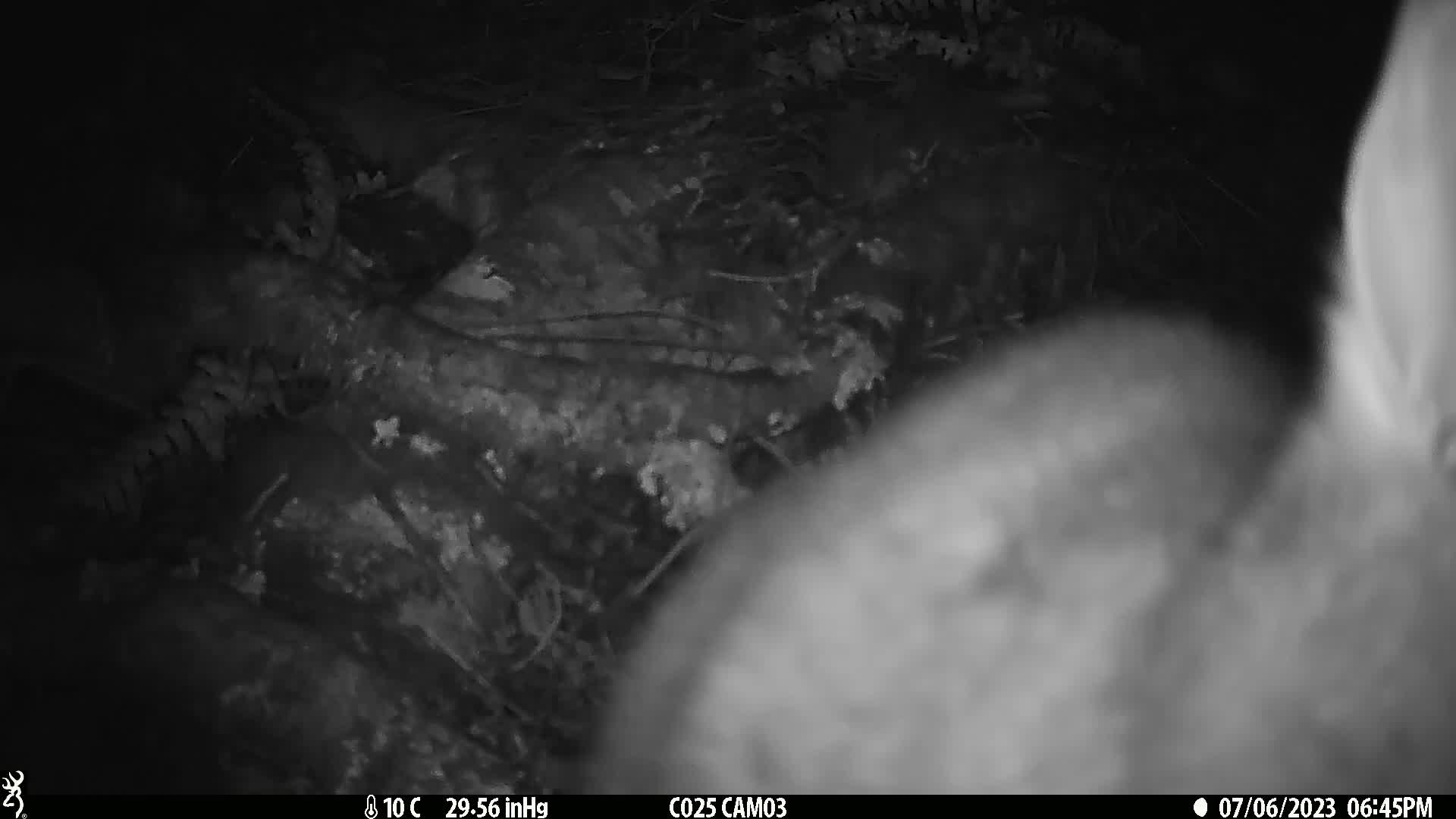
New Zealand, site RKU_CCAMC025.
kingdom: Animalia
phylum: Chordata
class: Mammalia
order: Diprotodontia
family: Phalangeridae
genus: Trichosurus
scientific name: Trichosurus vulpecula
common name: common brushtail possum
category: possum